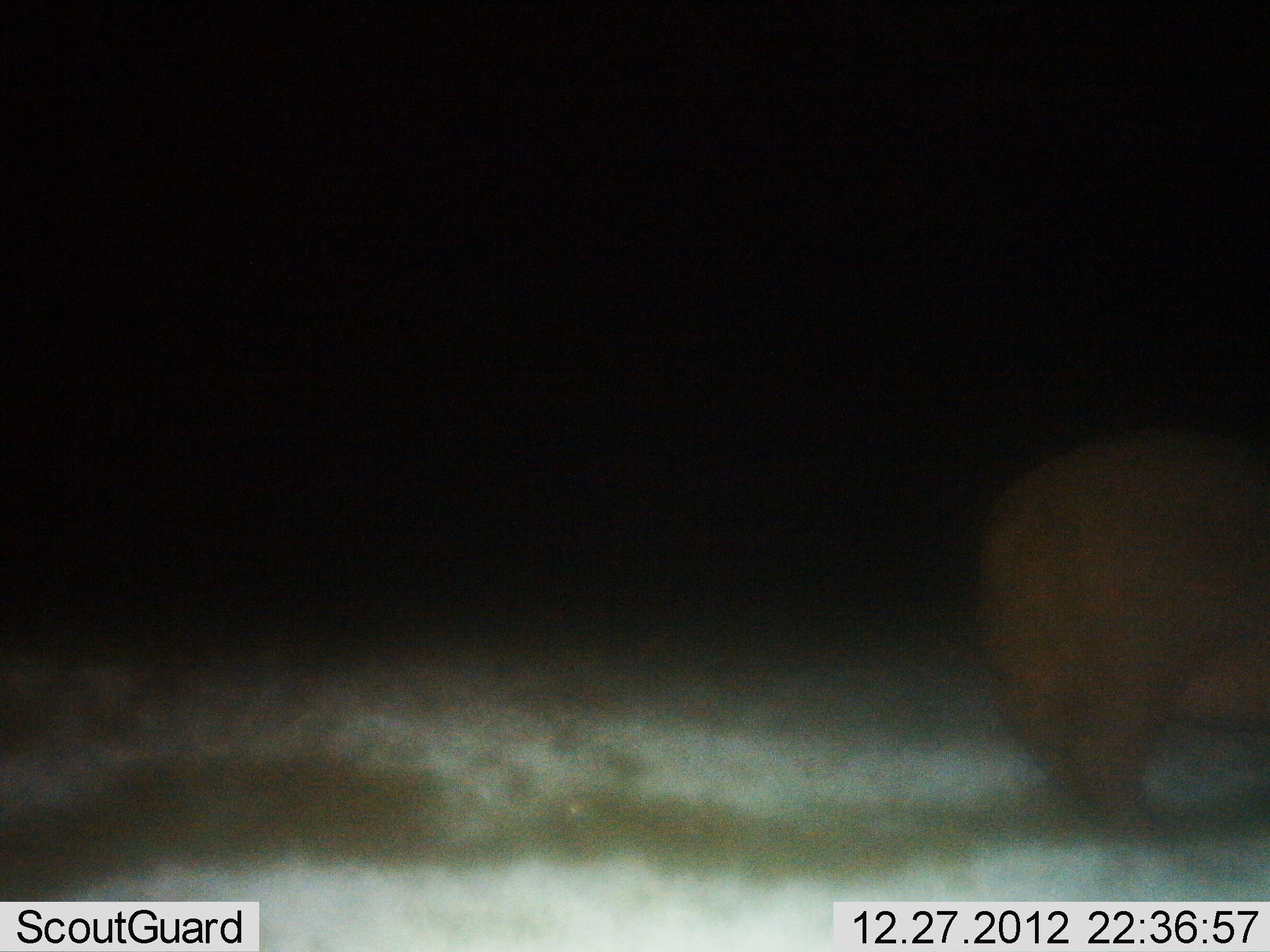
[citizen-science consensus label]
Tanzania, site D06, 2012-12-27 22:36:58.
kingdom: Animalia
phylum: Chordata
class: Mammalia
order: Artiodactyla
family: Hippopotamidae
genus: Hippopotamus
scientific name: Hippopotamus amphibius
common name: hippopotamus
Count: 1.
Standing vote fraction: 90%.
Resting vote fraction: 0%.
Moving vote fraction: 10%.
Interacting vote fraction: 0%.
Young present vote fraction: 0%.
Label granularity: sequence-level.